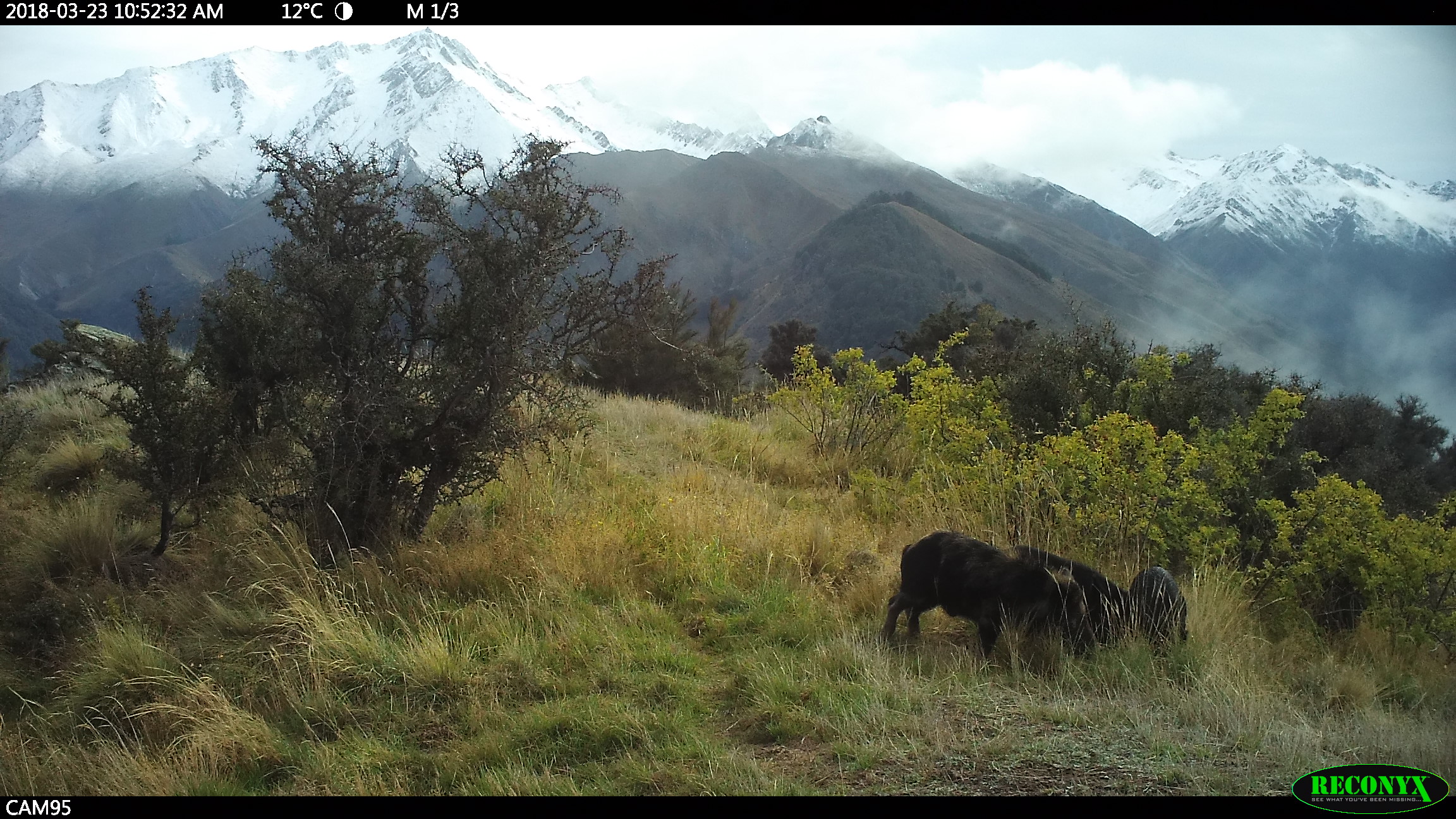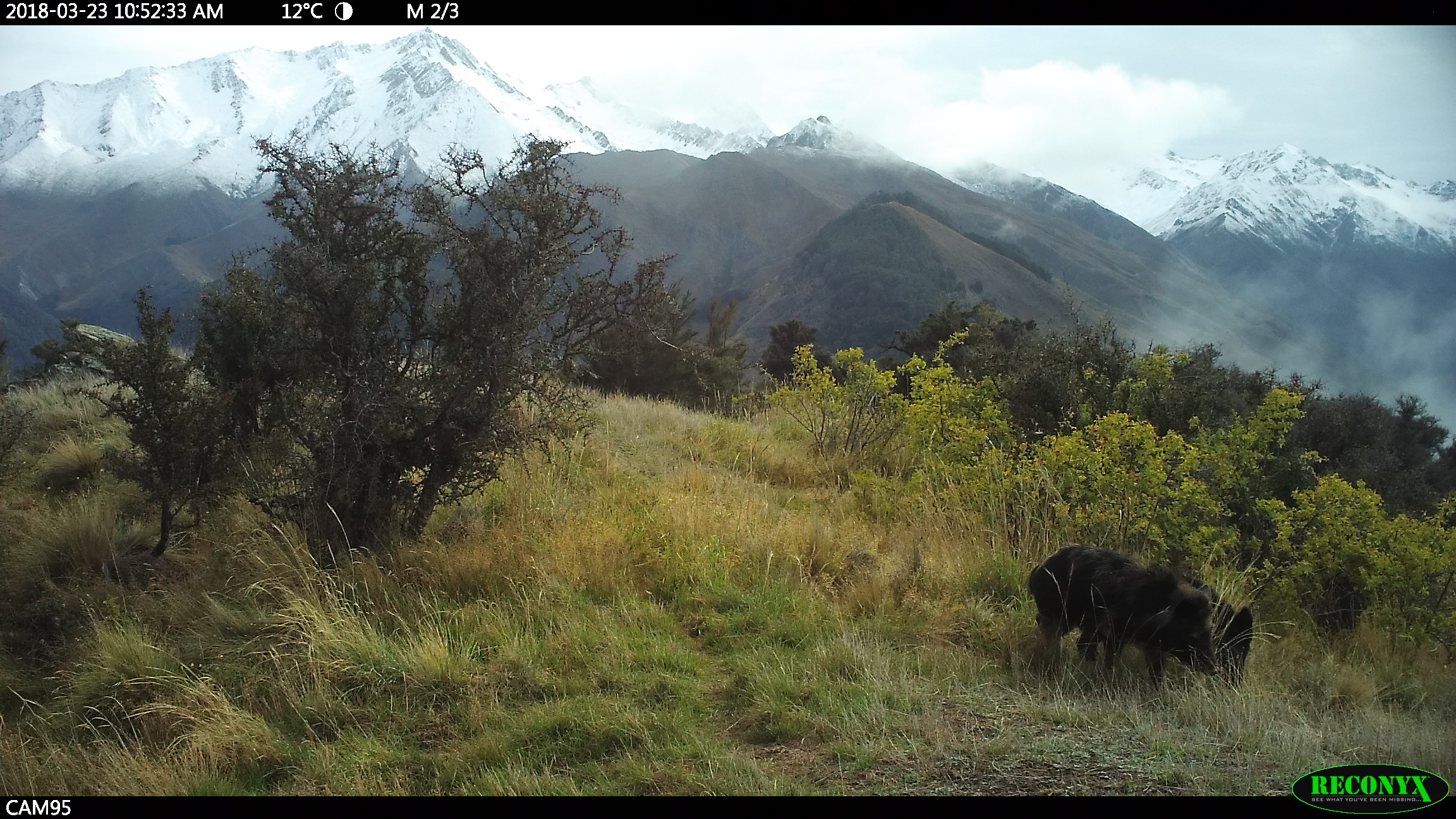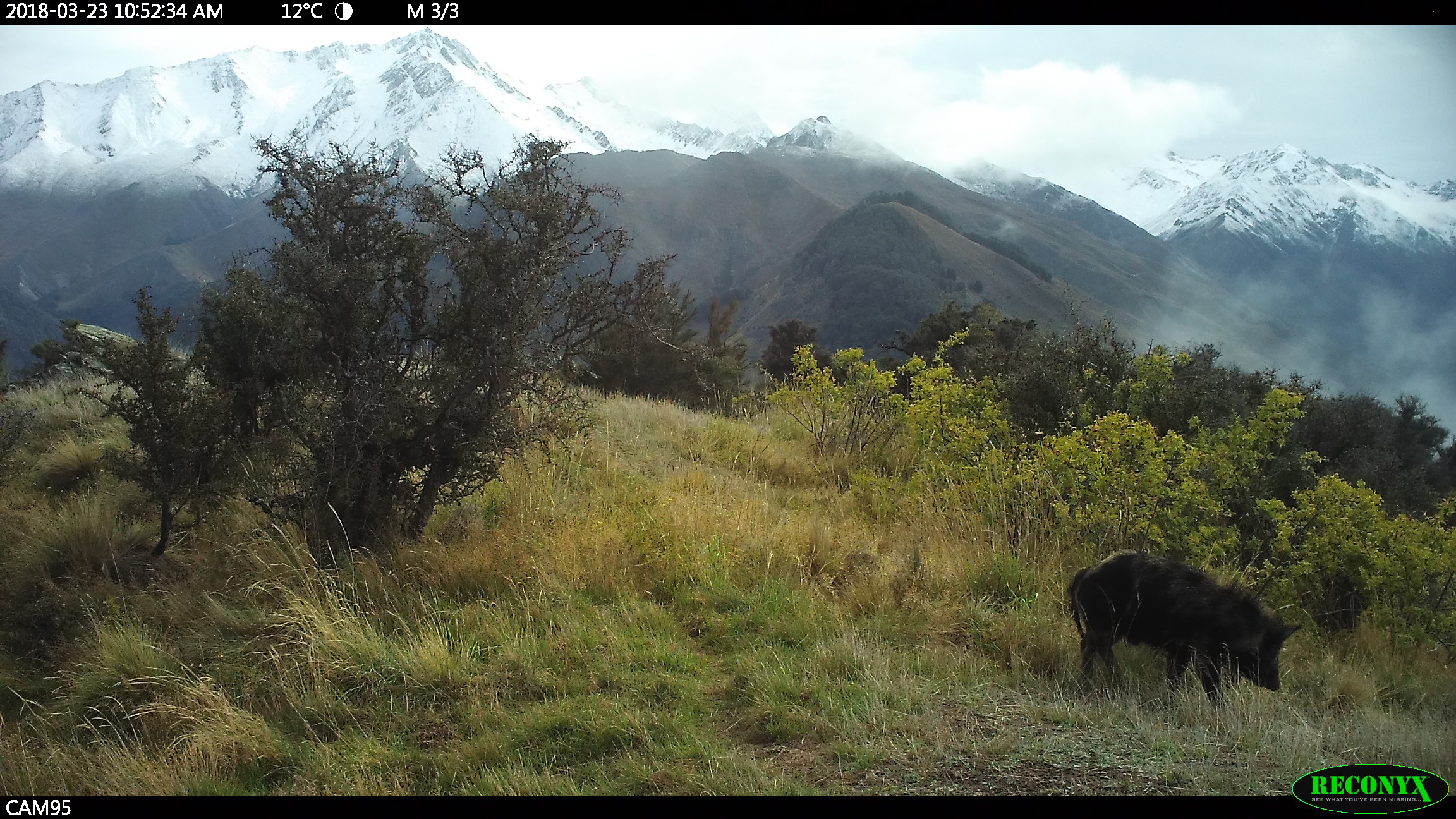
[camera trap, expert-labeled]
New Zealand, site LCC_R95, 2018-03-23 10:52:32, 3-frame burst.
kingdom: Animalia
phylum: Chordata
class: Mammalia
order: Artiodactyla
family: Suidae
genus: Sus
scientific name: Sus scrofa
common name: pig